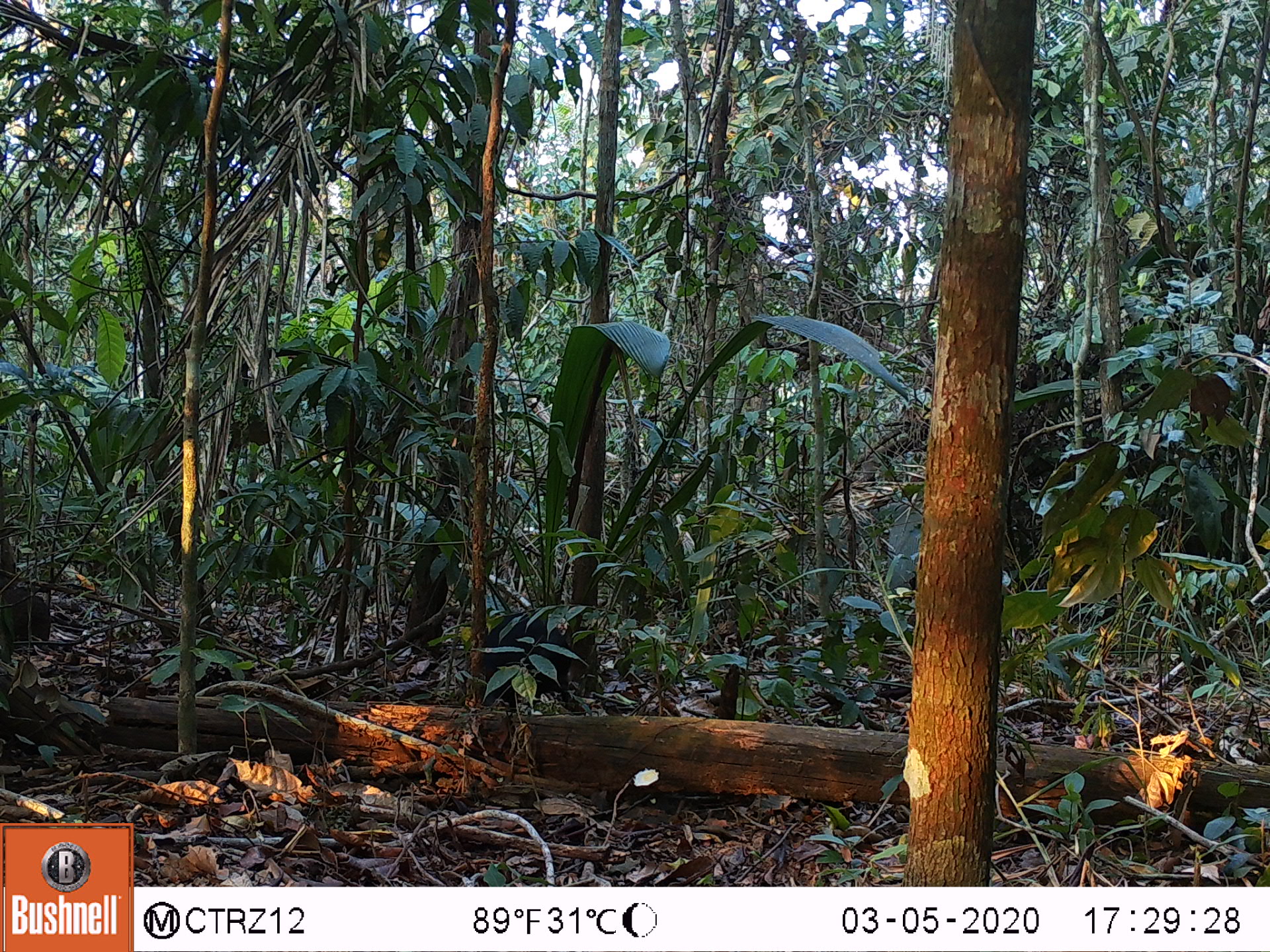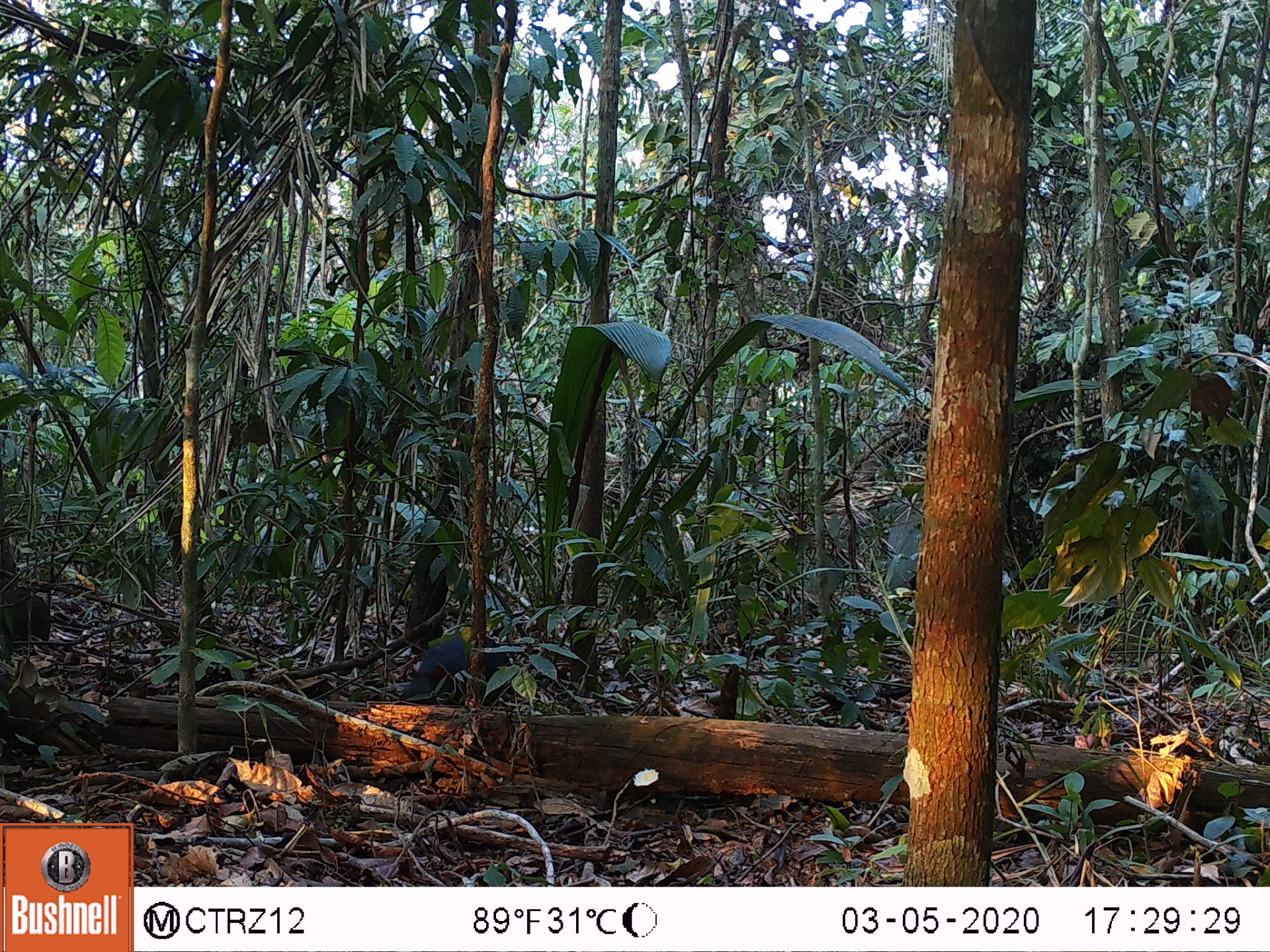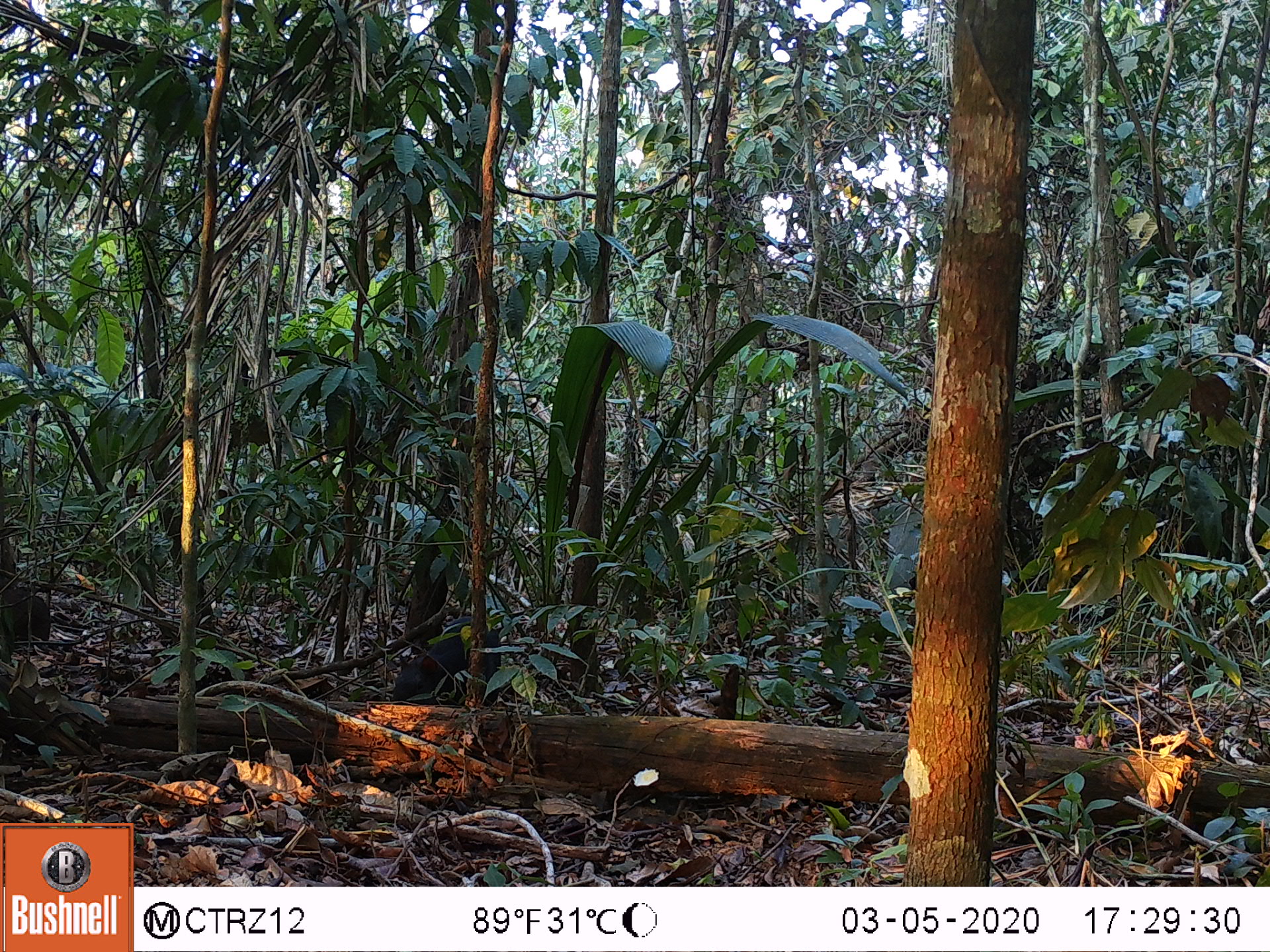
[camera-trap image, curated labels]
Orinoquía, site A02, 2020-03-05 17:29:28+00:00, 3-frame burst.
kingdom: Animalia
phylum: Chordata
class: Mammalia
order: Rodentia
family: Dasyproctidae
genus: Dasyprocta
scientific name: Dasyprocta fuliginosa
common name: black agouti